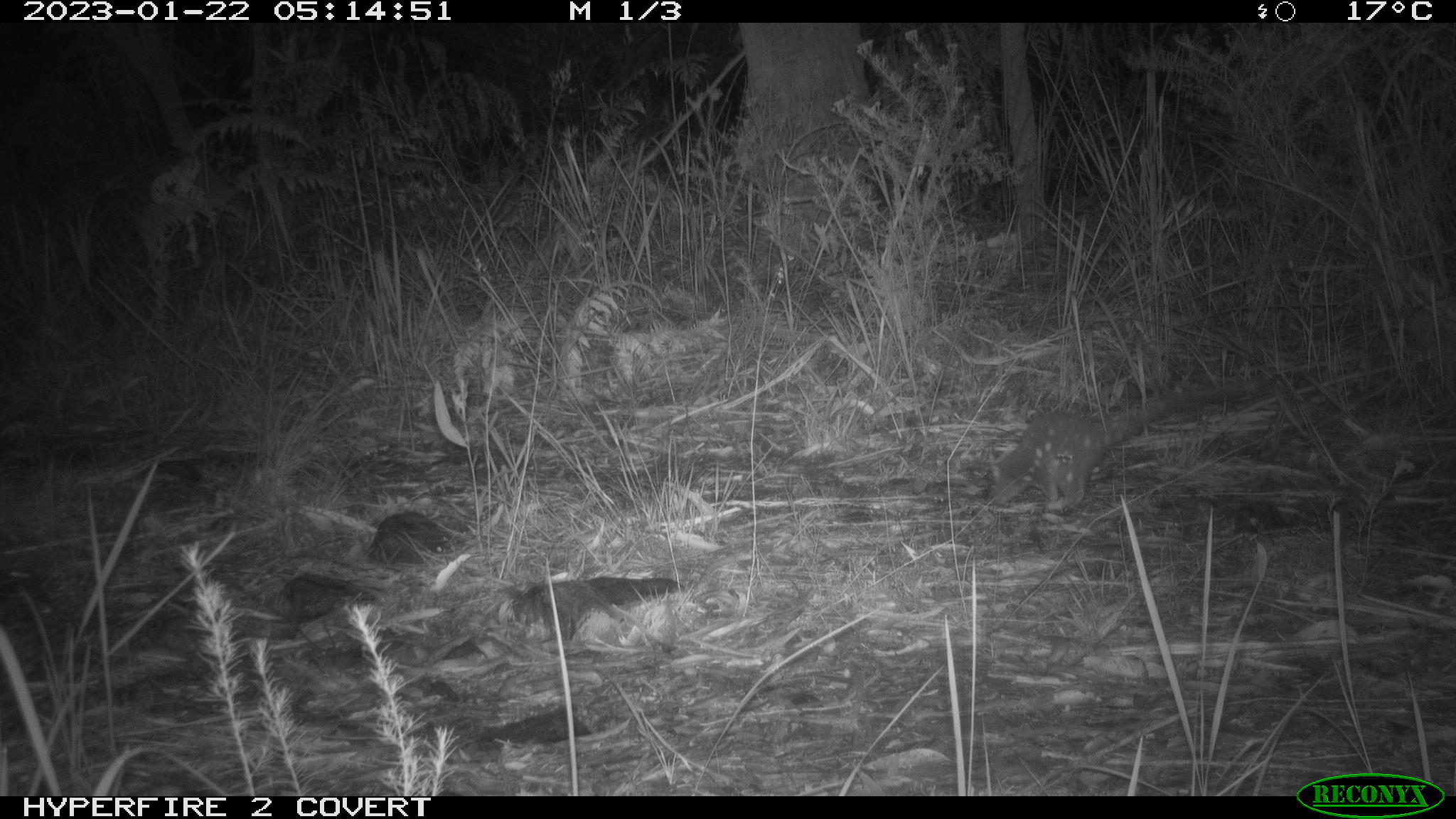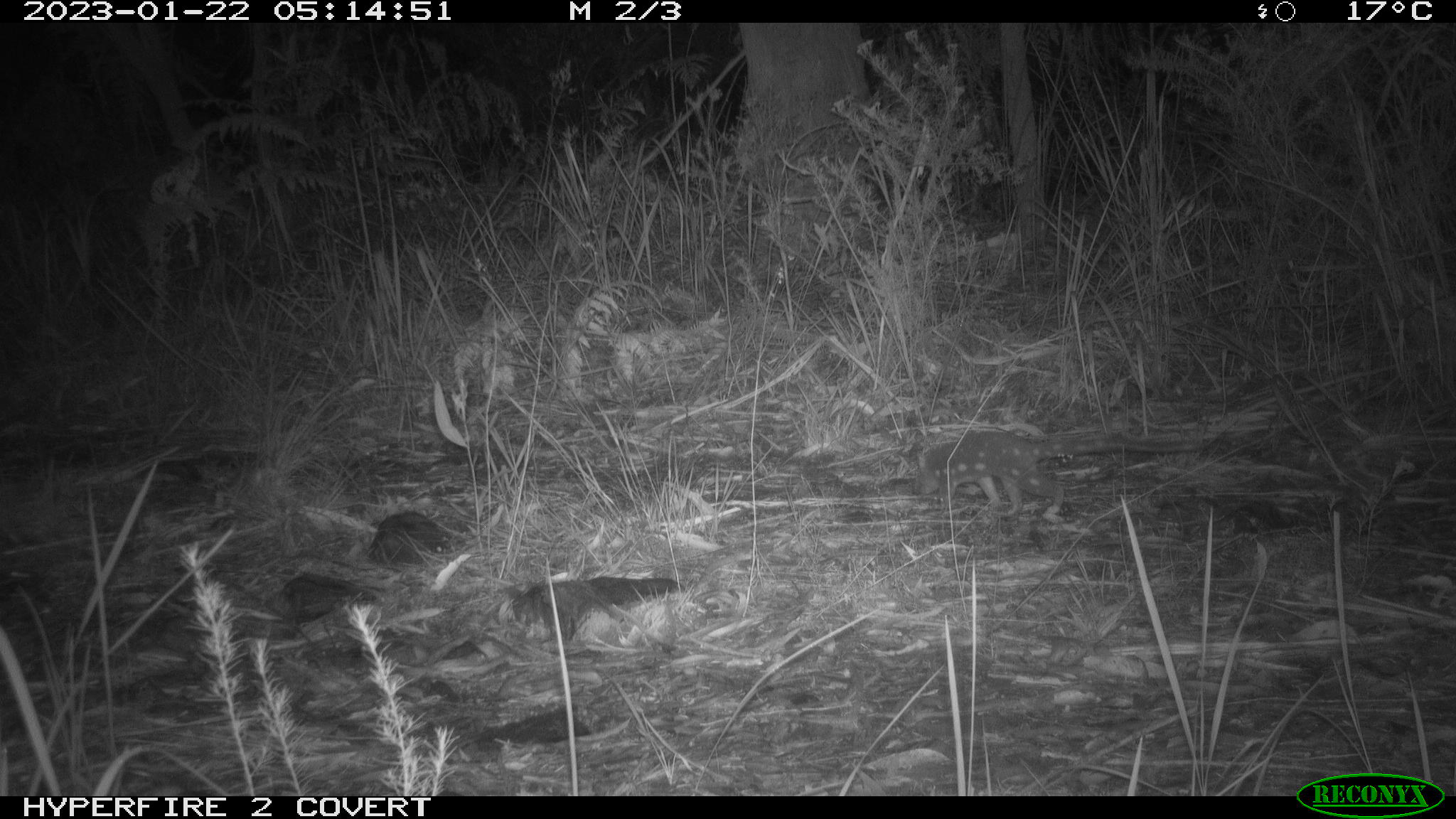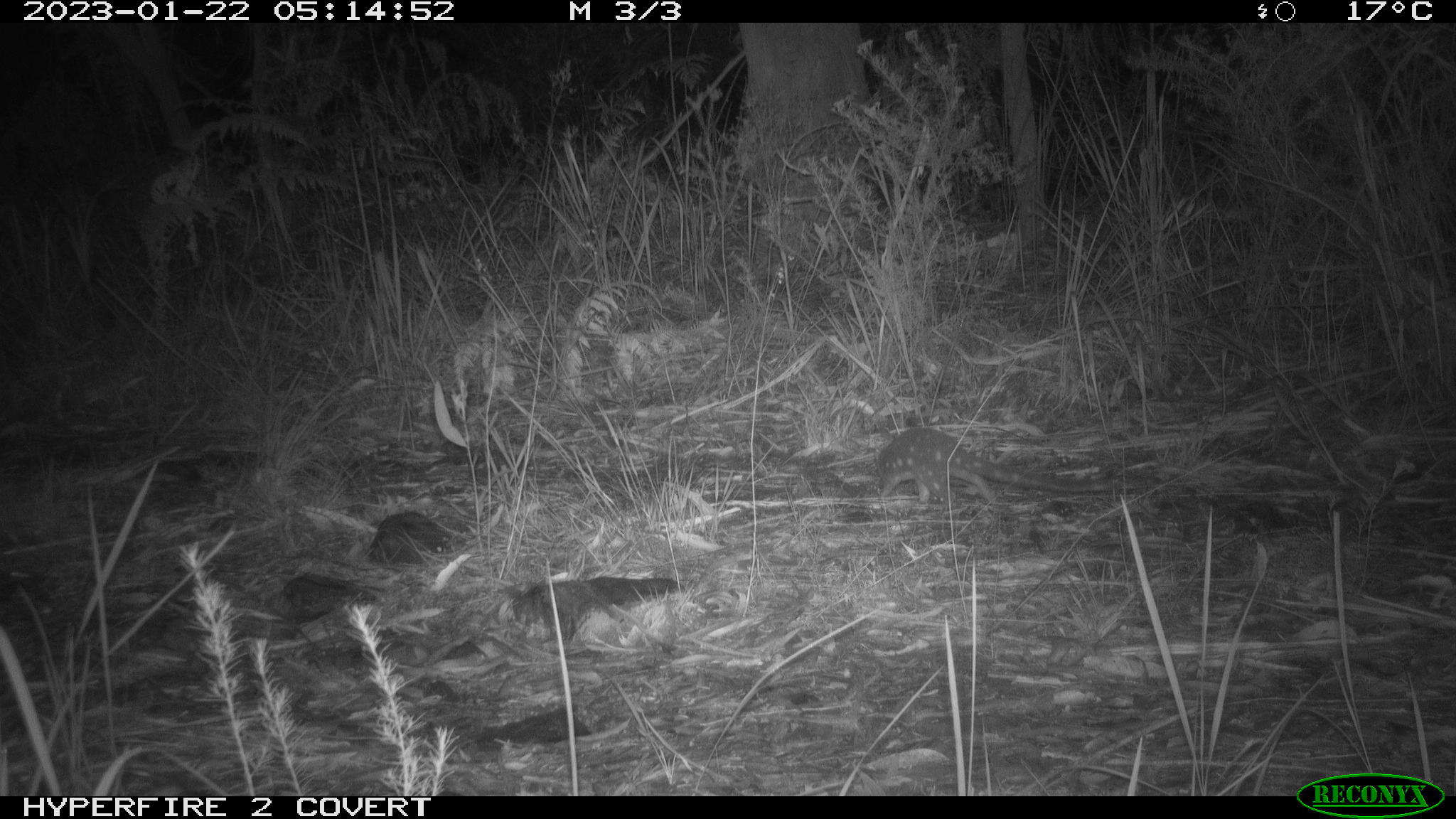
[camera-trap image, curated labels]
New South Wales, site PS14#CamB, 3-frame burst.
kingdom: Animalia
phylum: Chordata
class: Mammalia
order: Dasyuromorphia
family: Dasyuridae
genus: Dasyurus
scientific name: Dasyurus maculatus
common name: spotted-tailed quoll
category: quoll